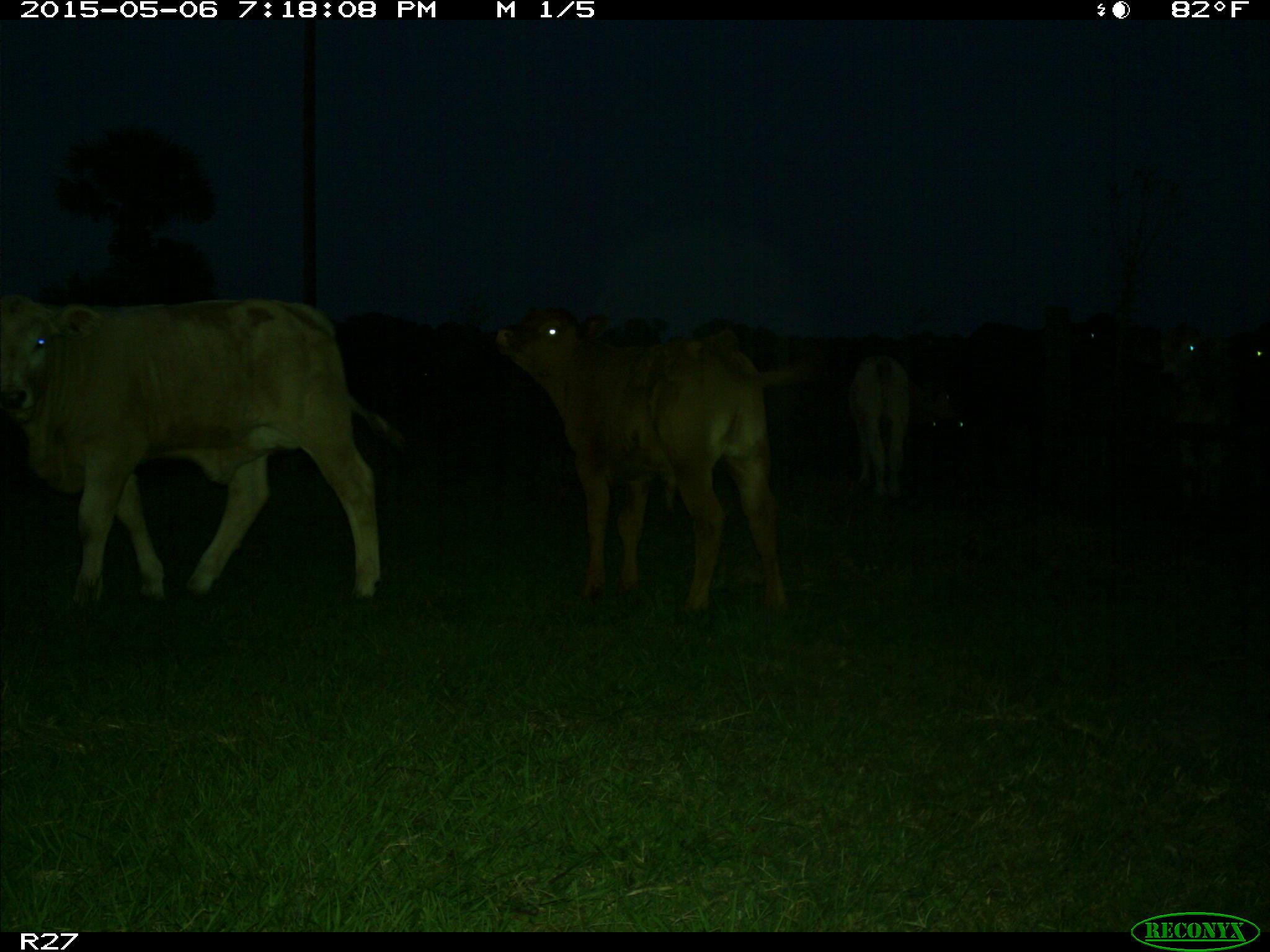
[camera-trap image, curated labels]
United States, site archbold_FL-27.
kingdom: Animalia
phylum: Chordata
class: Mammalia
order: Artiodactyla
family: Bovidae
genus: Bos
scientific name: Bos taurus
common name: domestic cow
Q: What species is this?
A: Bos taurus (domestic cow).